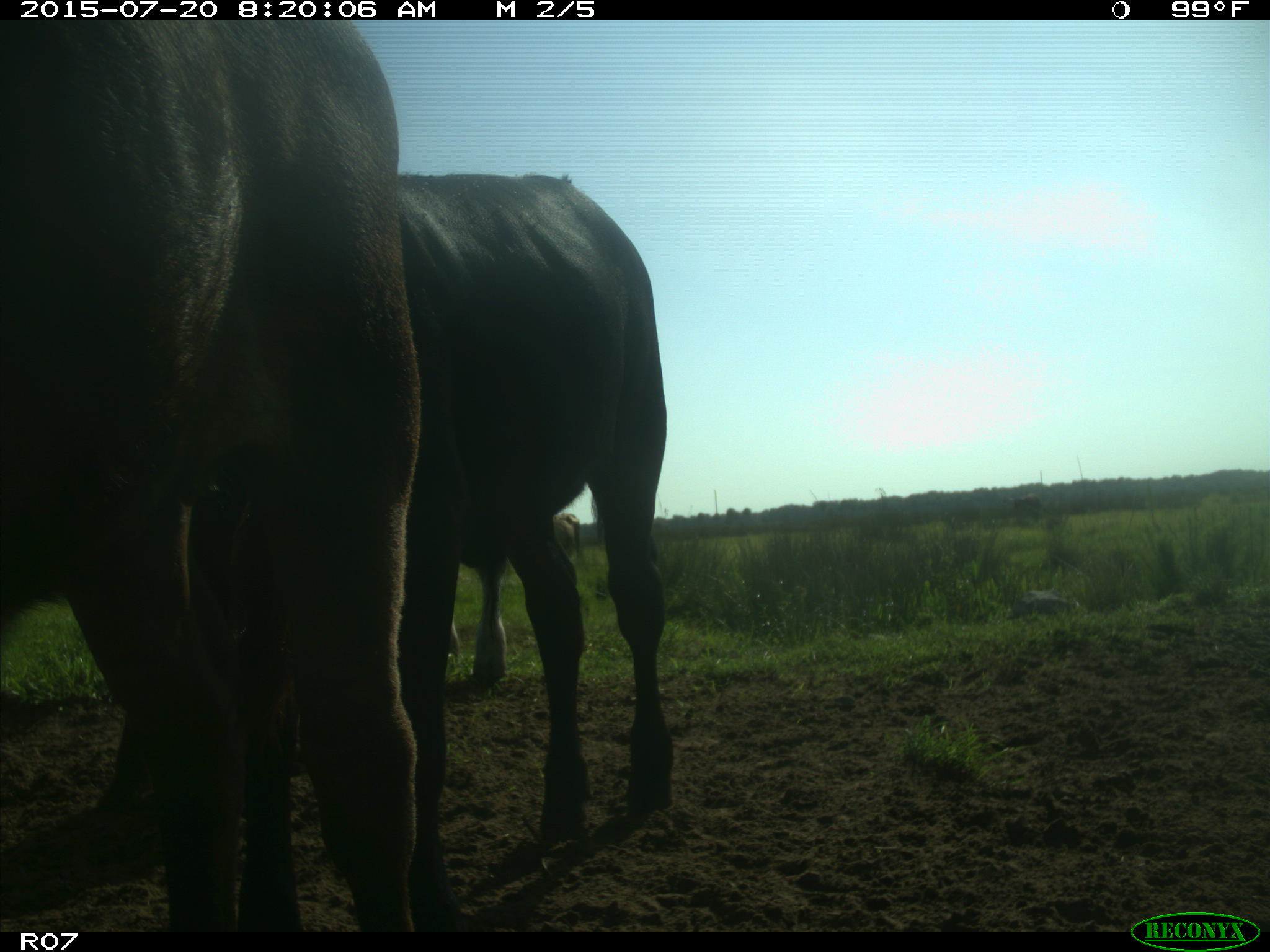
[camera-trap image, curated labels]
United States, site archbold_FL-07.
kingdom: Animalia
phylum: Chordata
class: Mammalia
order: Artiodactyla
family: Bovidae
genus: Bos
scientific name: Bos taurus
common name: domestic cow